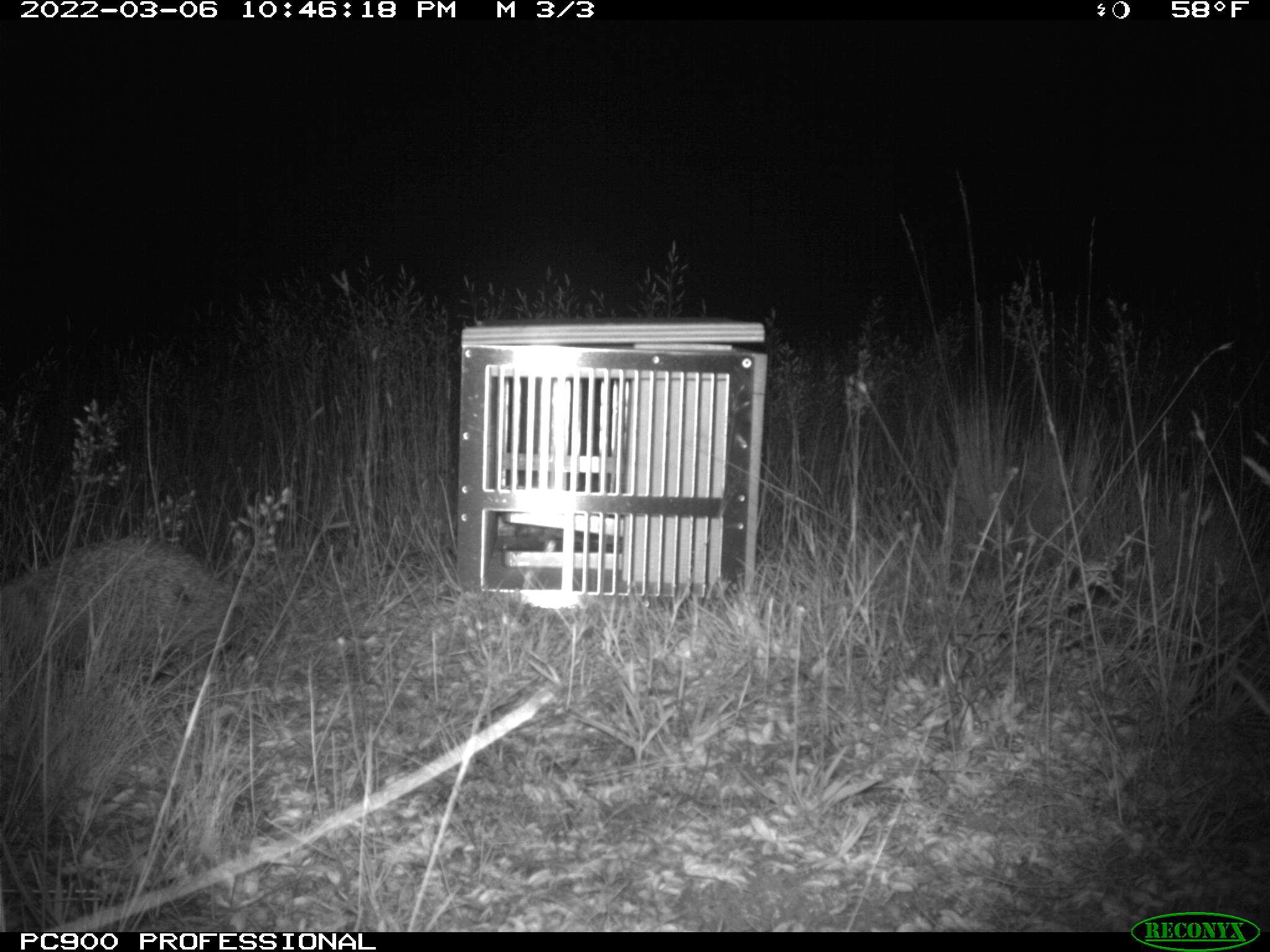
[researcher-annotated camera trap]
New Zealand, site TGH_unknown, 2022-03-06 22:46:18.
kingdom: Animalia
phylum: Chordata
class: Mammalia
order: Eulipotyphla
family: Erinaceidae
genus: Erinaceus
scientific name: Erinaceus europaeus europaeus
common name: european hedgehog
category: hedgehog